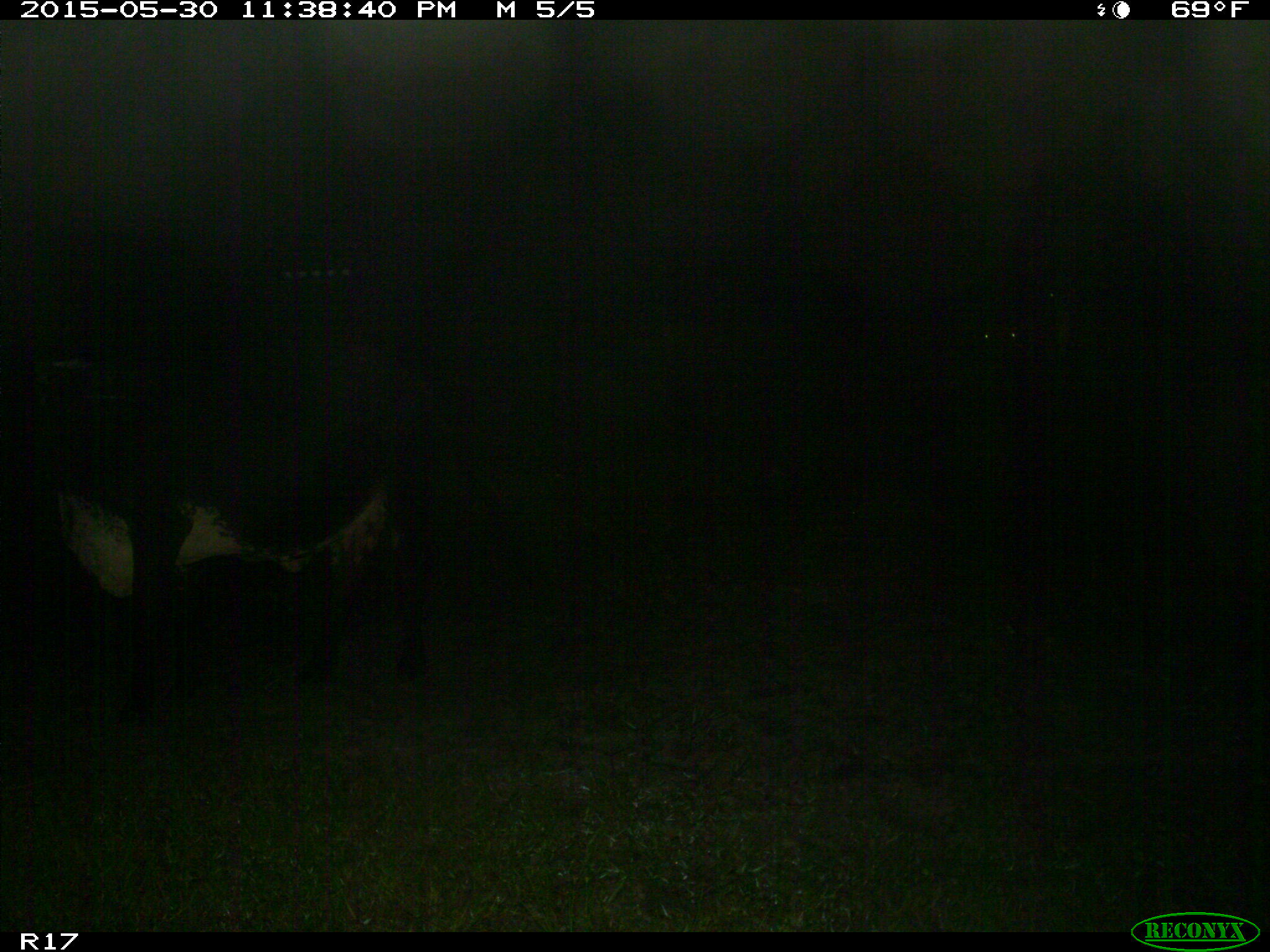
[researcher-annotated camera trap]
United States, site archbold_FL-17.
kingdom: Animalia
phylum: Chordata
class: Mammalia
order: Artiodactyla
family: Bovidae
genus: Bos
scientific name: Bos taurus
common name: domestic cow